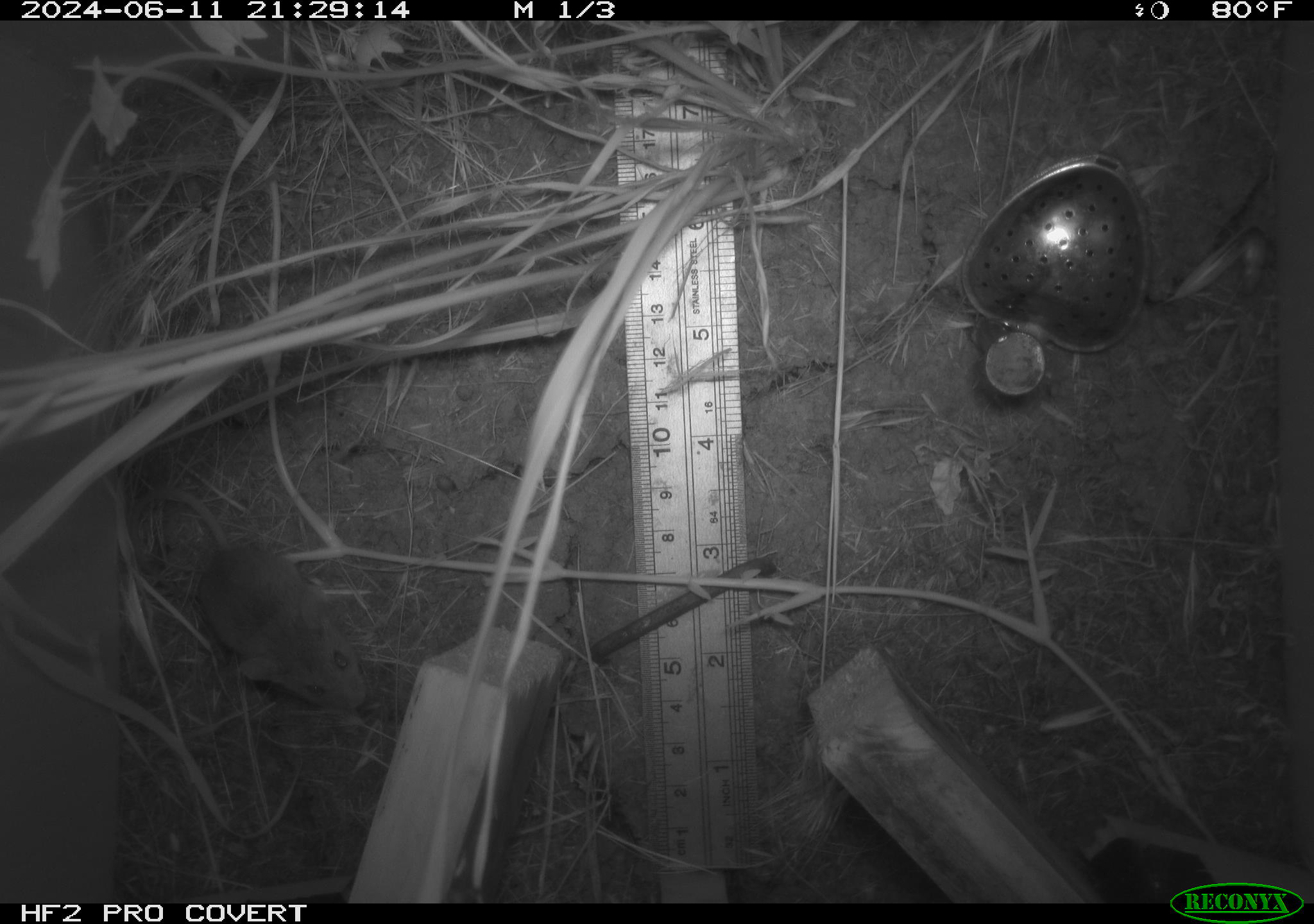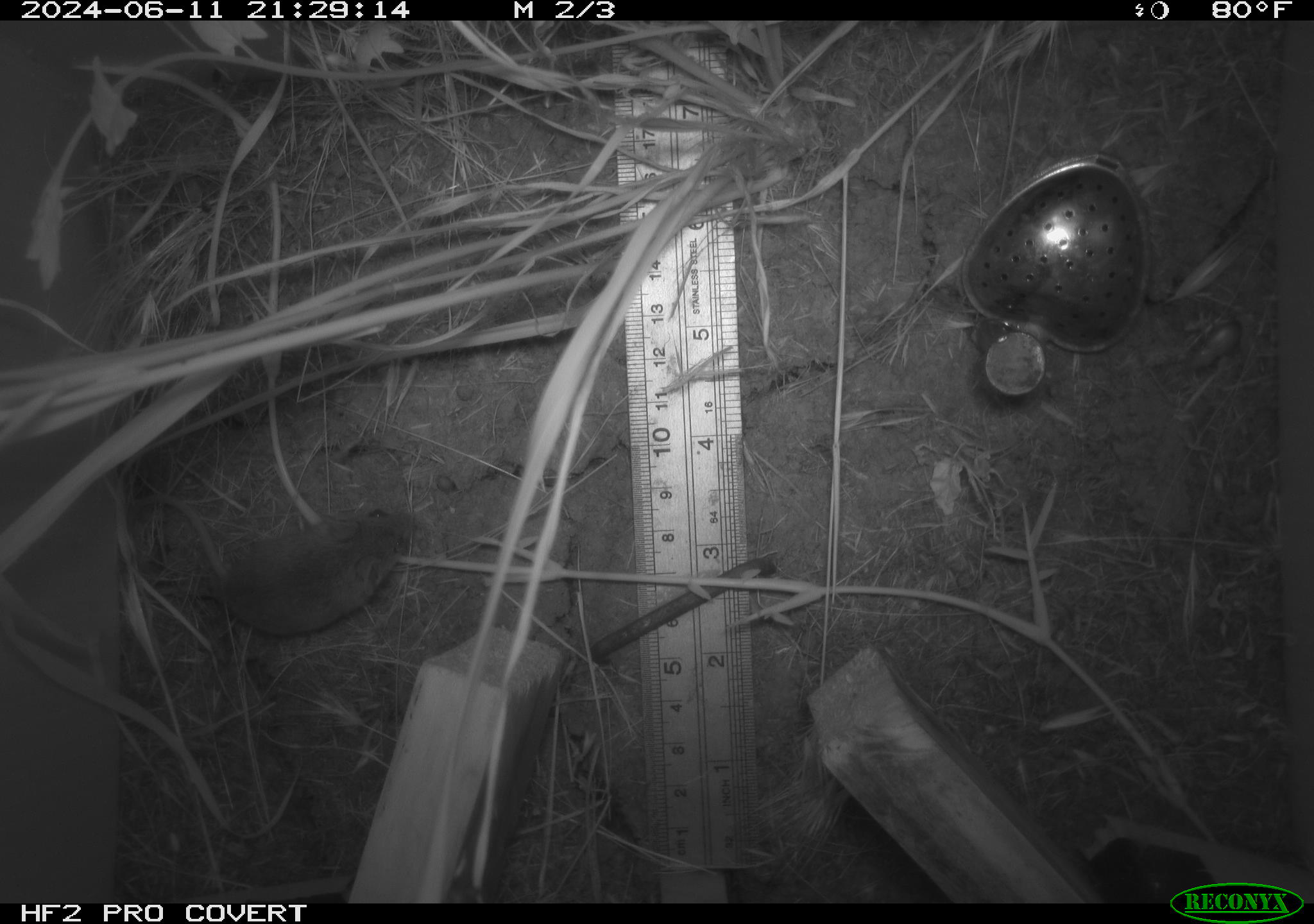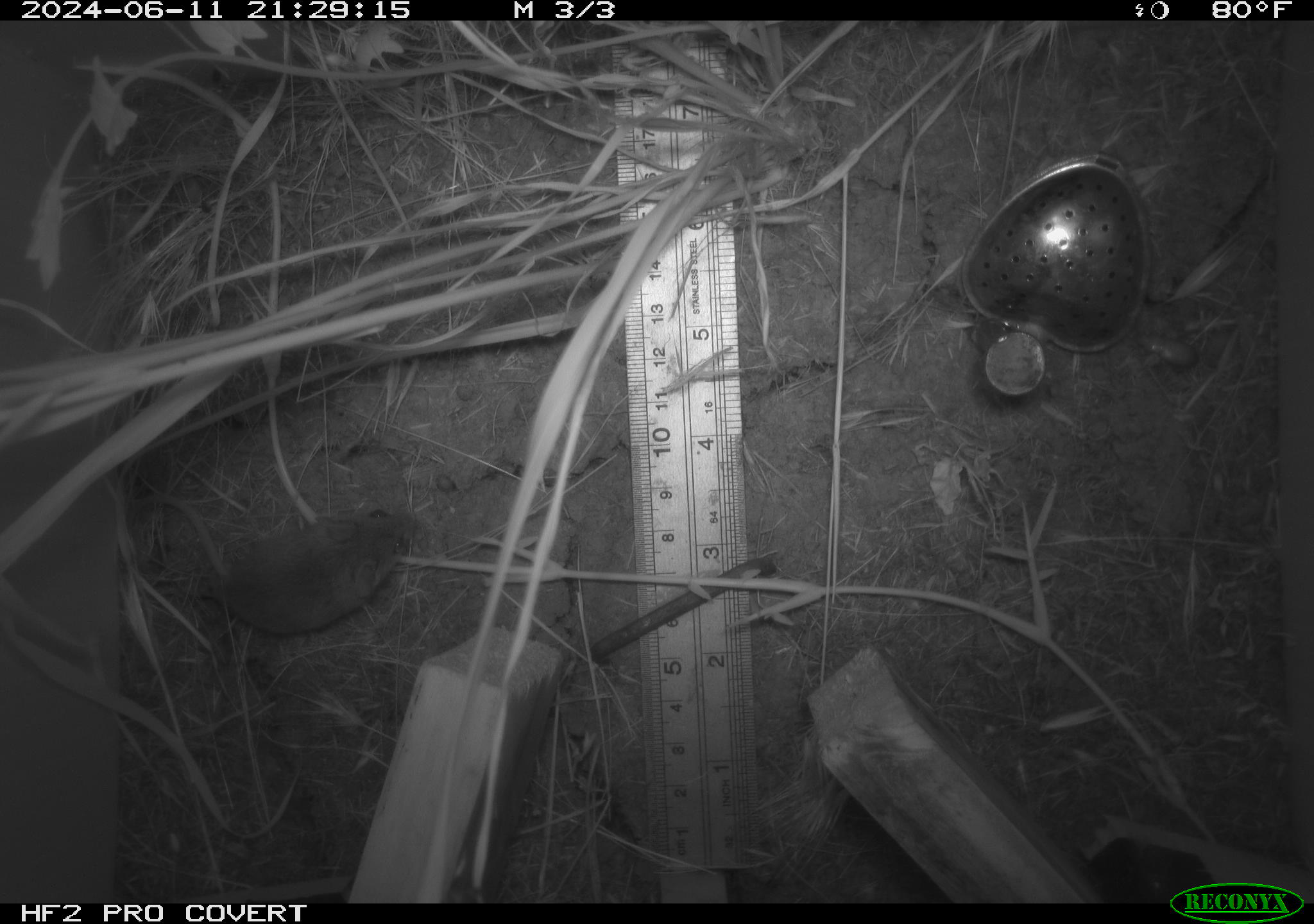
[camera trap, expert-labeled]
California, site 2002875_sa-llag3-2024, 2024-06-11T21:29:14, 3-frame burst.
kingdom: Animalia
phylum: Chordata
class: Mammalia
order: Rodentia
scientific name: Rodentia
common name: rodent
Rodent (Rodentia).